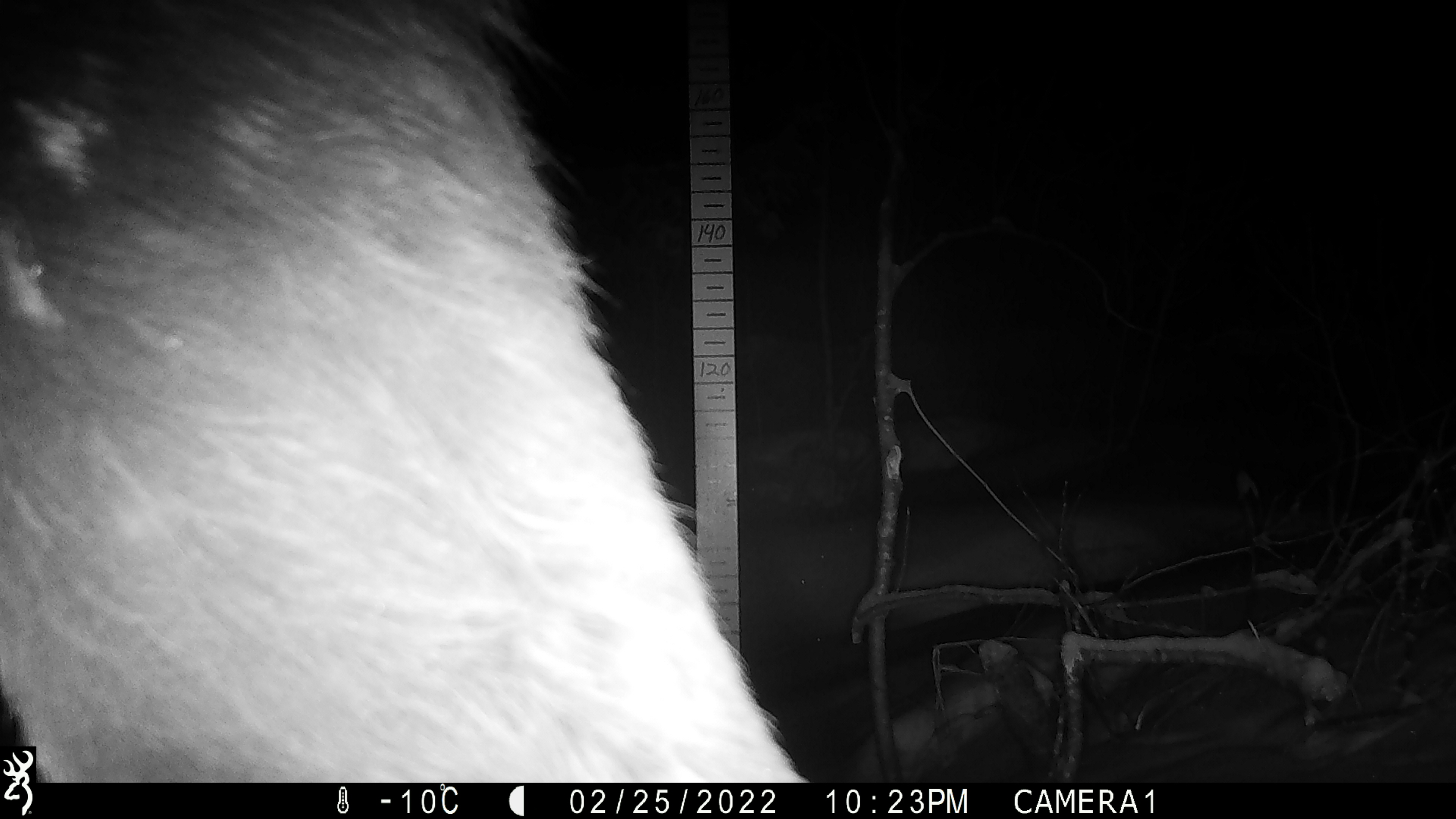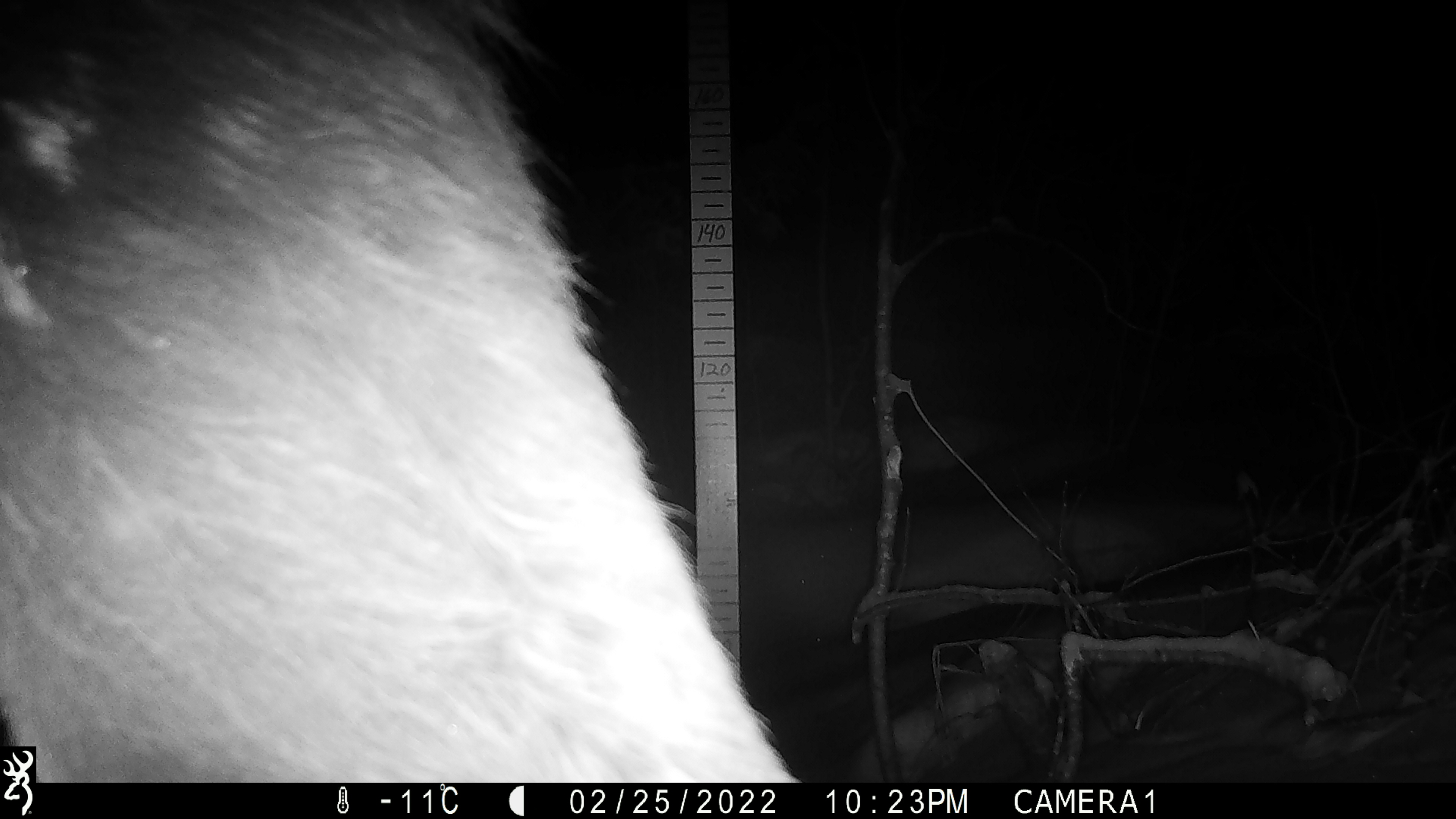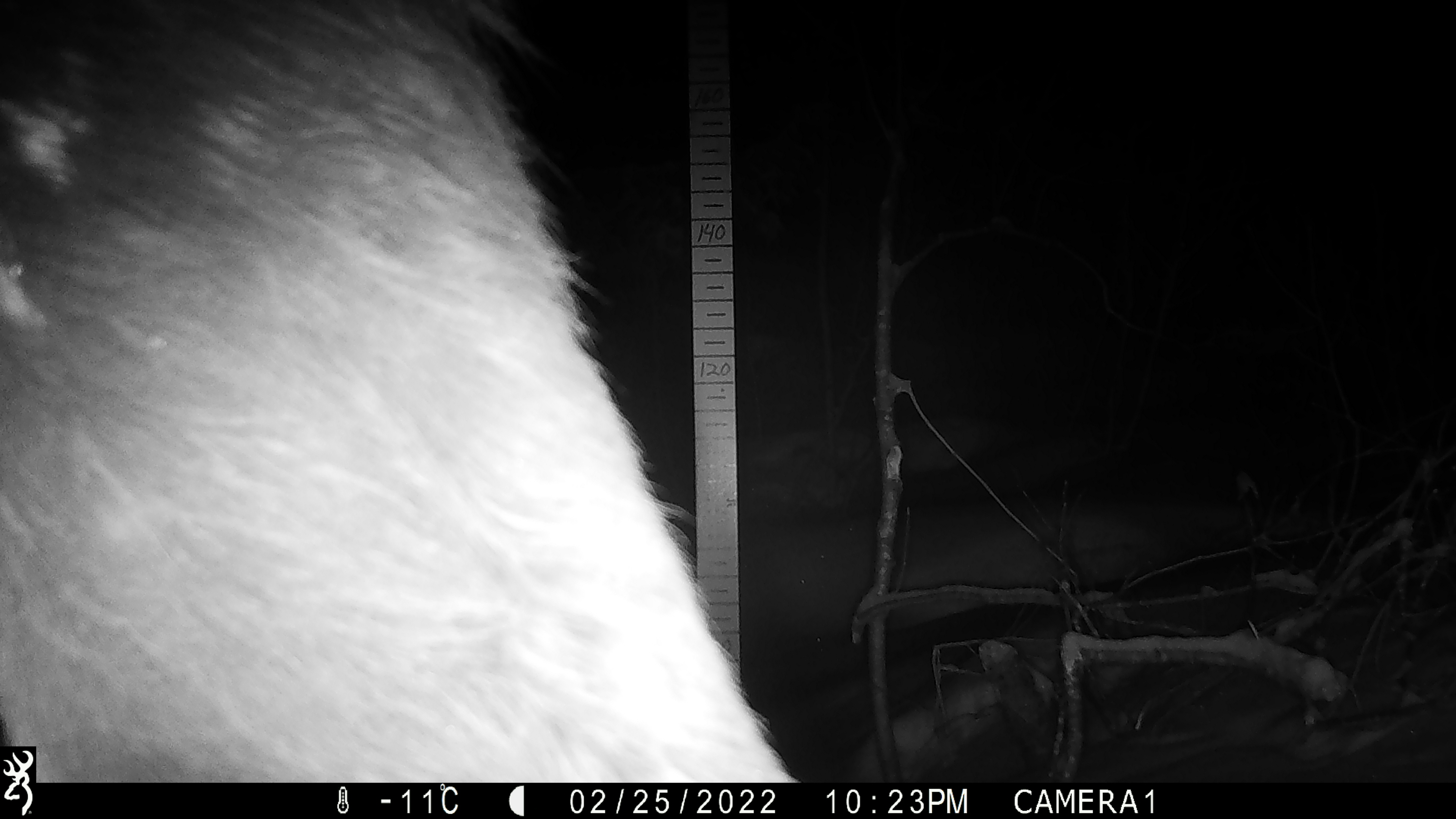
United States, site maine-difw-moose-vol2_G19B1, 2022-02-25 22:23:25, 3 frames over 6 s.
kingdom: Animalia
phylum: Chordata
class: Mammalia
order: Artiodactyla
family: Cervidae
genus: Alces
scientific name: Alces alces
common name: moose